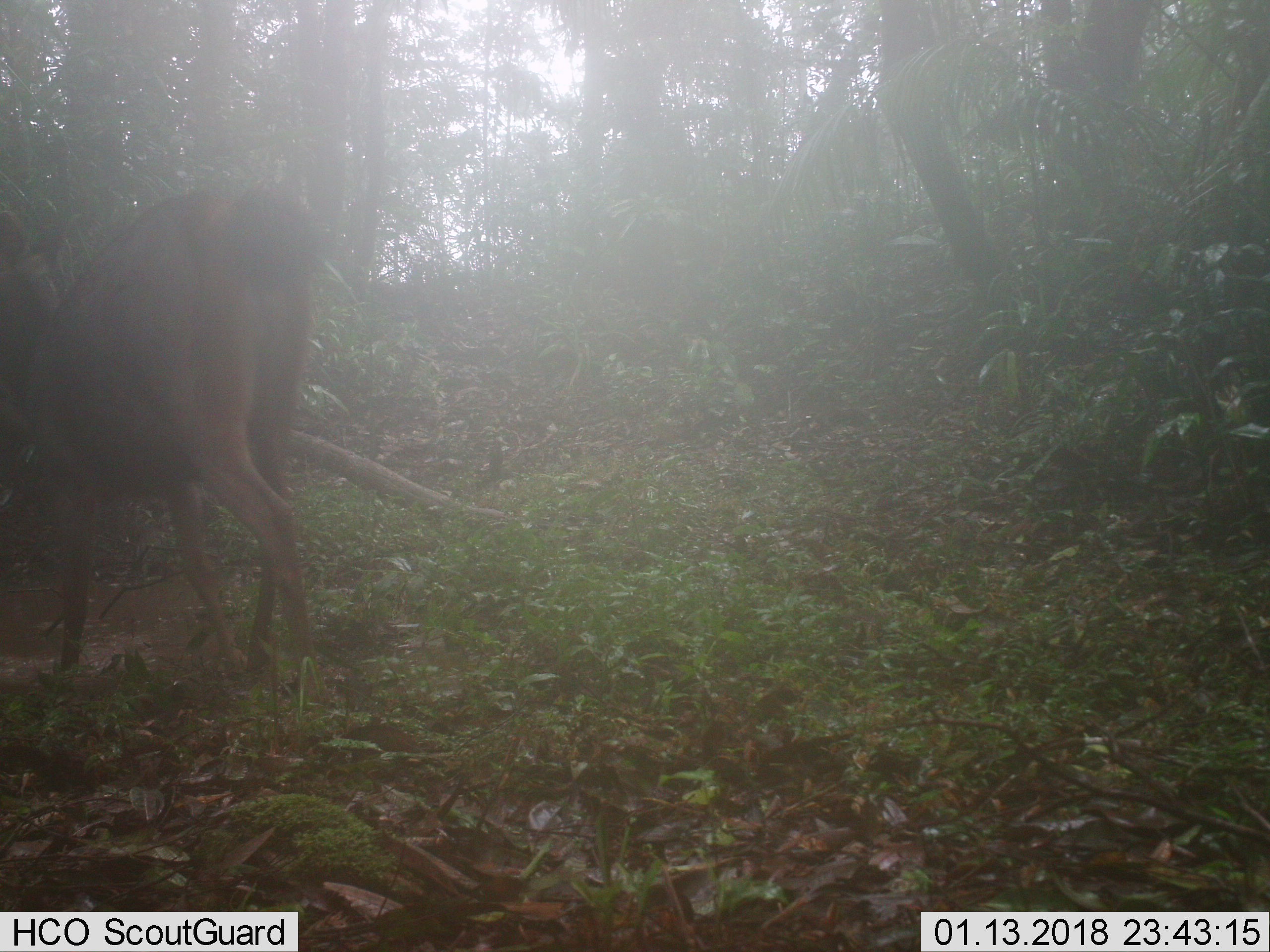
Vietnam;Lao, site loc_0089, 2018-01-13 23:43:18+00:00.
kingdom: Animalia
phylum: Chordata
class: Mammalia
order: Artiodactyla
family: Cervidae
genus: Rusa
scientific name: Rusa unicolor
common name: sambar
Sambar (Rusa unicolor). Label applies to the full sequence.